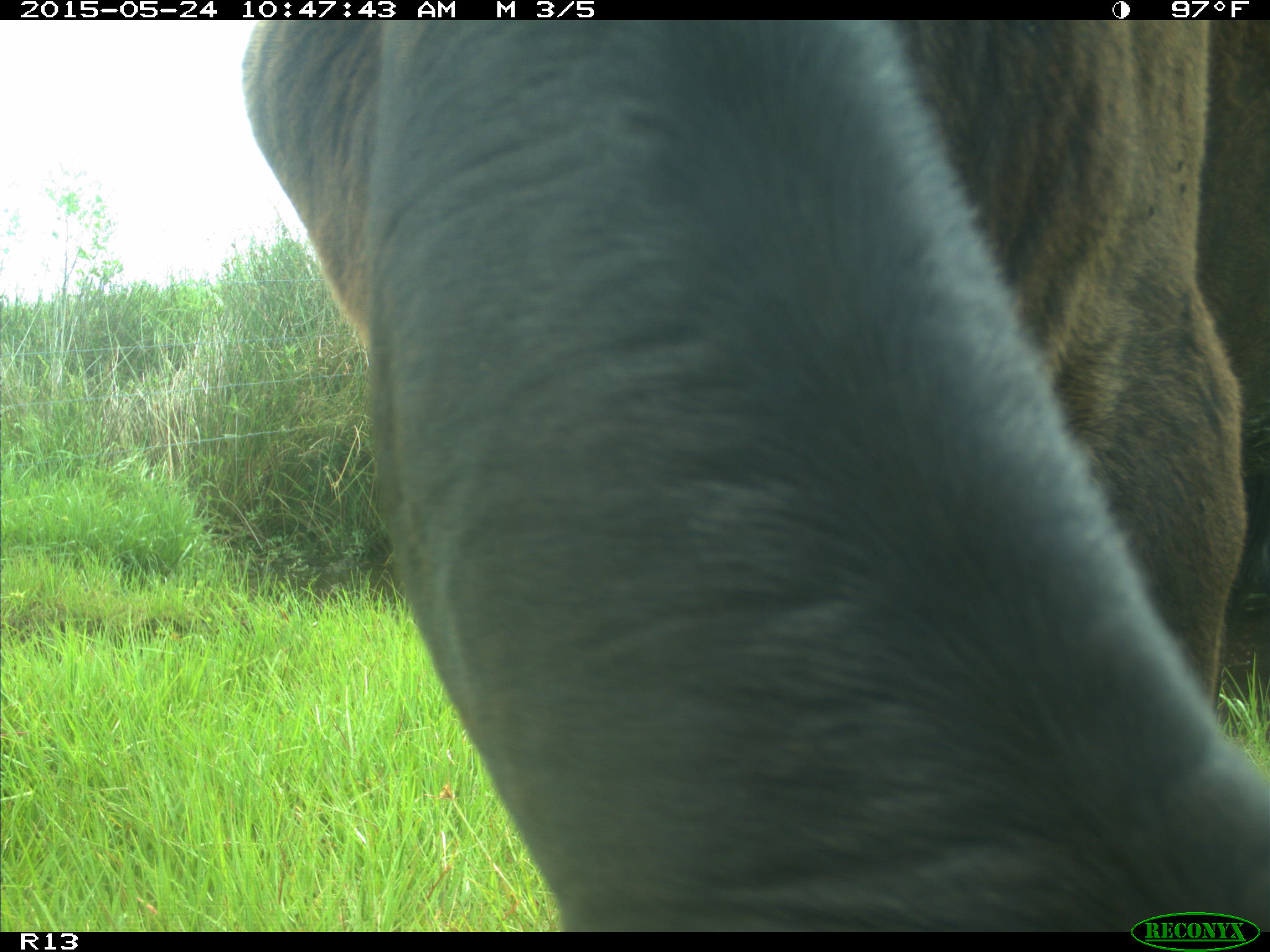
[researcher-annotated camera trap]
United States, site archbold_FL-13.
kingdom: Animalia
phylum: Chordata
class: Mammalia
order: Artiodactyla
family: Bovidae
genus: Bos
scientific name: Bos taurus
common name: domestic cow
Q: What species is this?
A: Bos taurus (domestic cow).